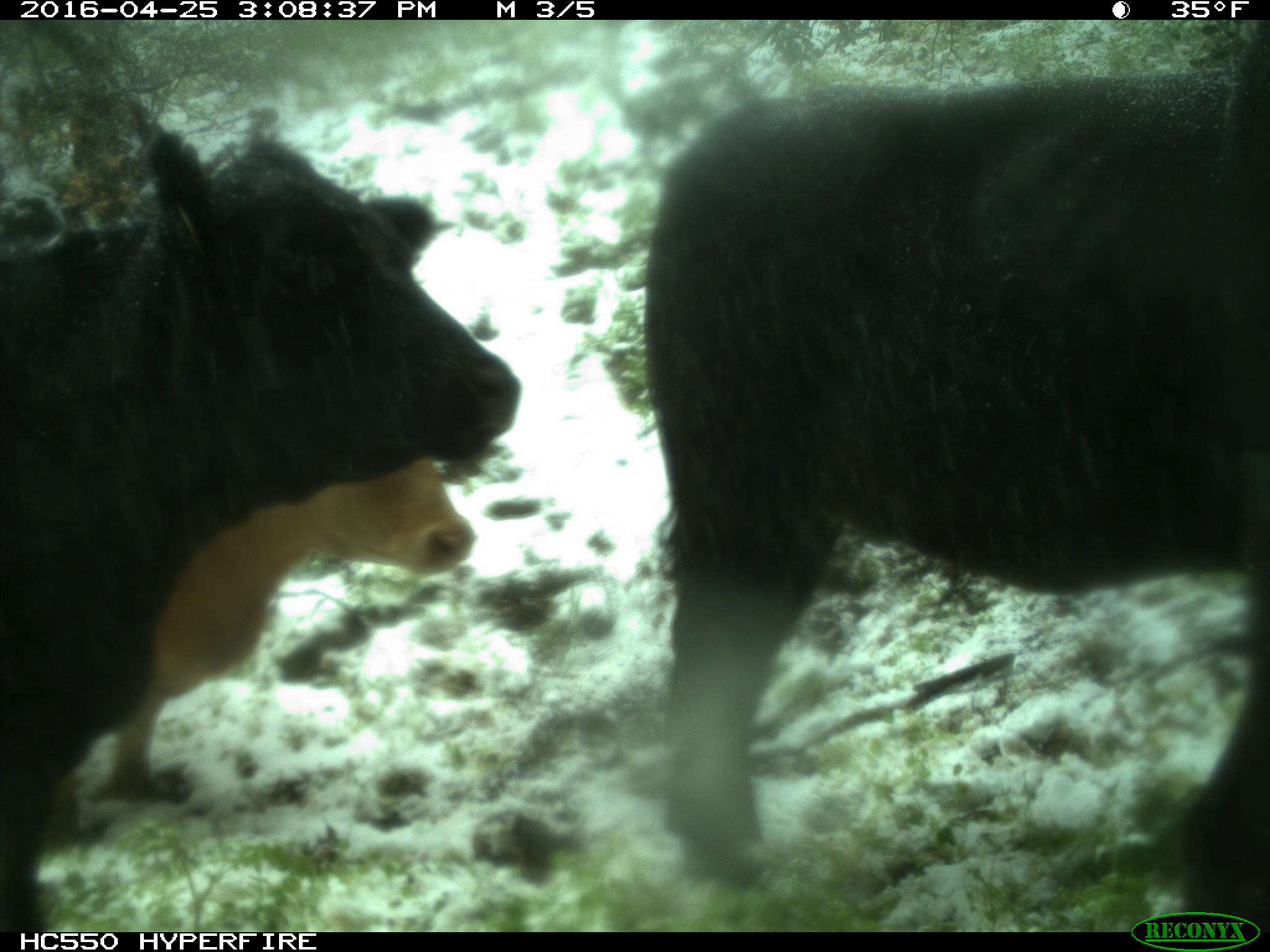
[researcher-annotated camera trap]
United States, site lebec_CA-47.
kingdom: Animalia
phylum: Chordata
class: Mammalia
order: Artiodactyla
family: Bovidae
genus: Bos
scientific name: Bos taurus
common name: domestic cow